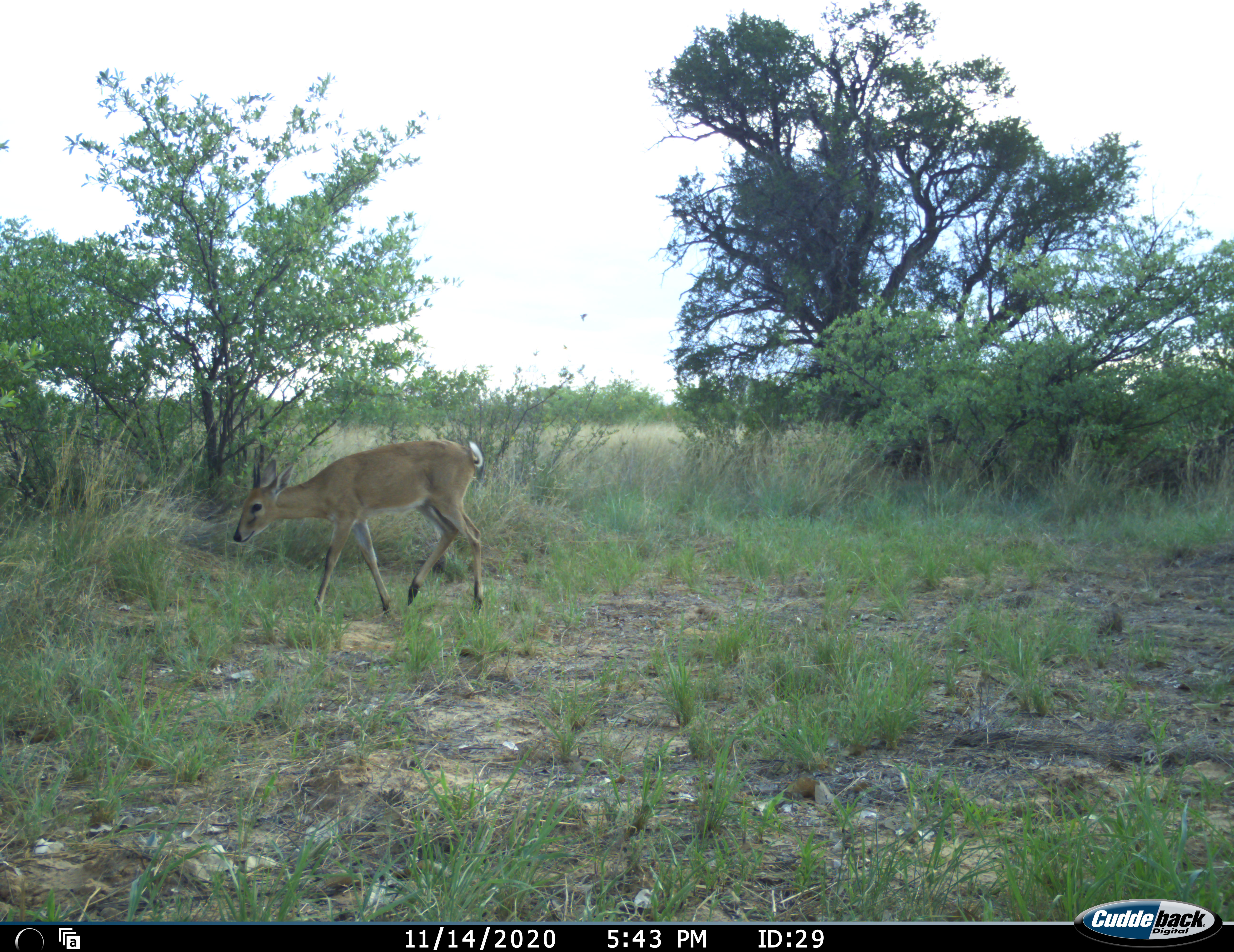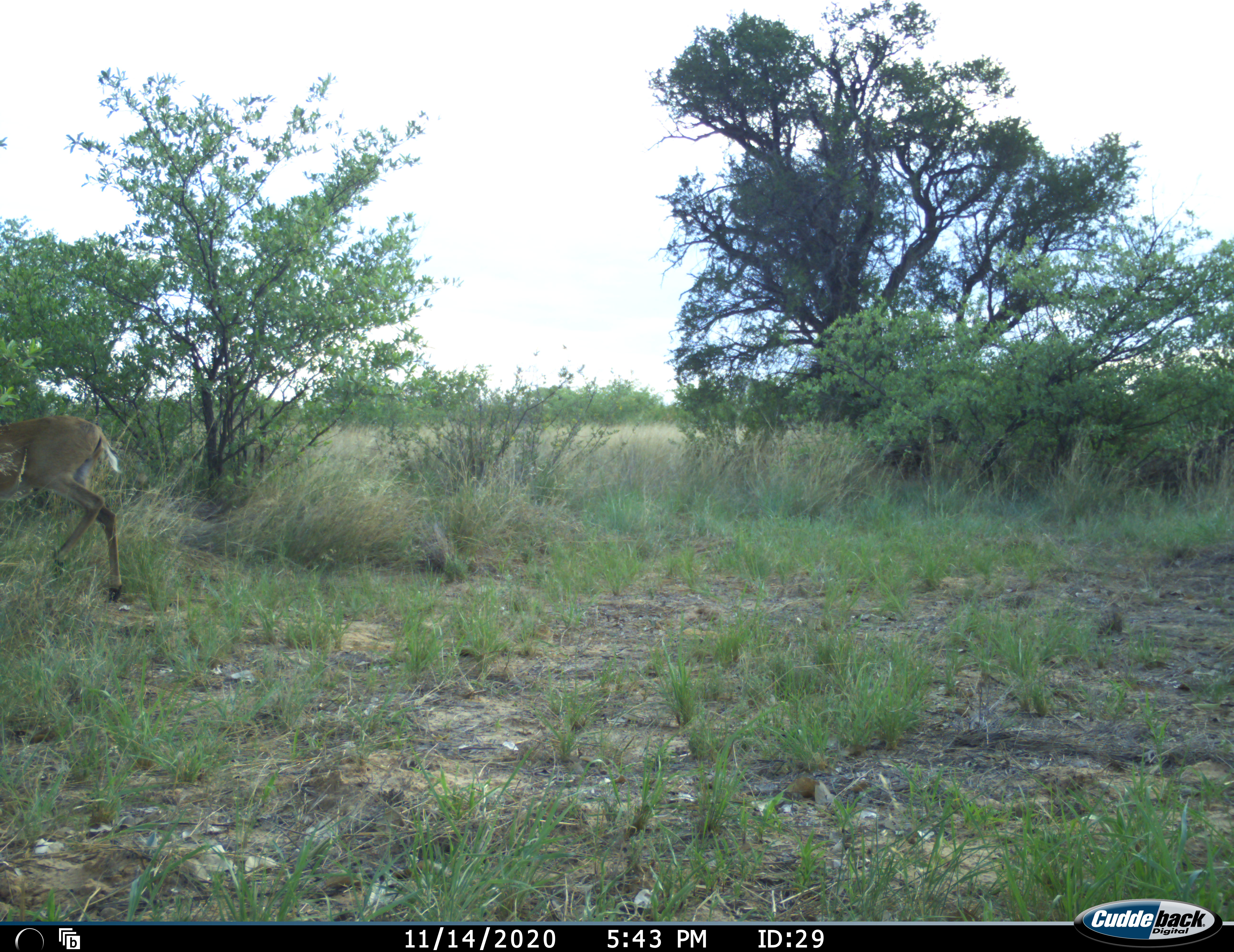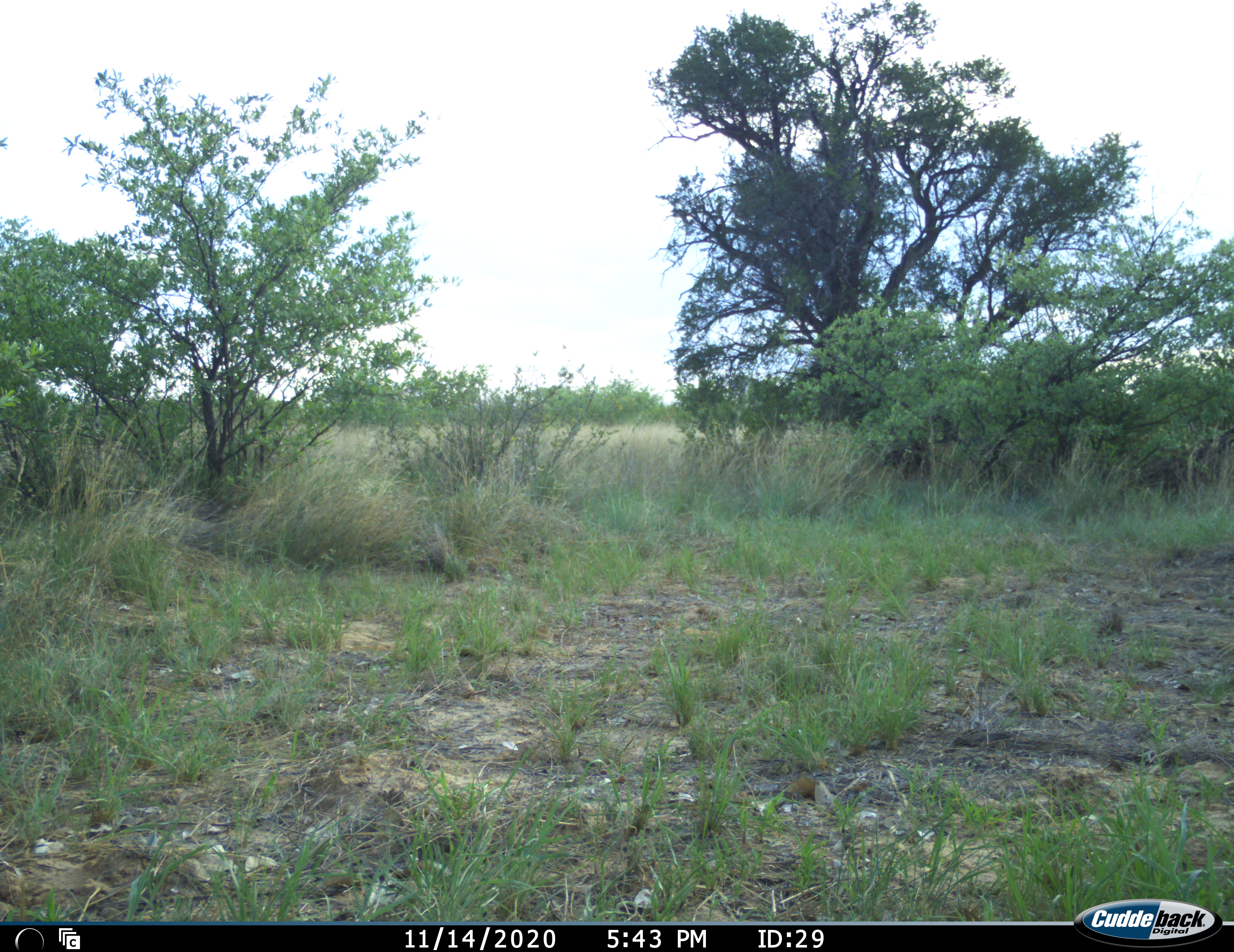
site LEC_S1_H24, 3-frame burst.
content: unidentified animal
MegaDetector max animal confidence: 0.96